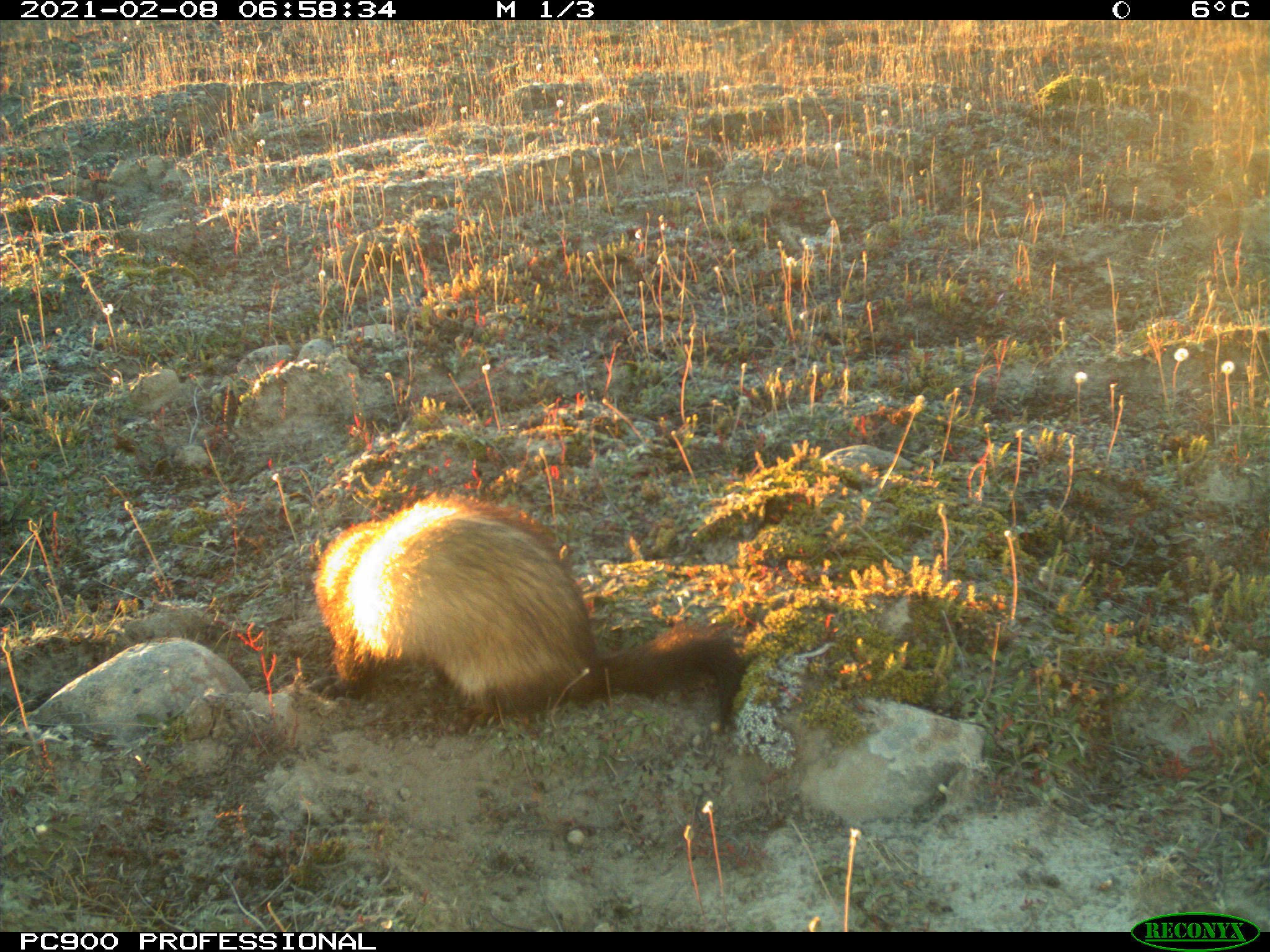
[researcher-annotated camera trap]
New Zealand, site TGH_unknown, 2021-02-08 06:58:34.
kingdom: Animalia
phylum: Chordata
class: Mammalia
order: Carnivora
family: Mustelidae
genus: Mustela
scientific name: Mustela furo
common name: ferret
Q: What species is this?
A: Ferret (Mustela furo).